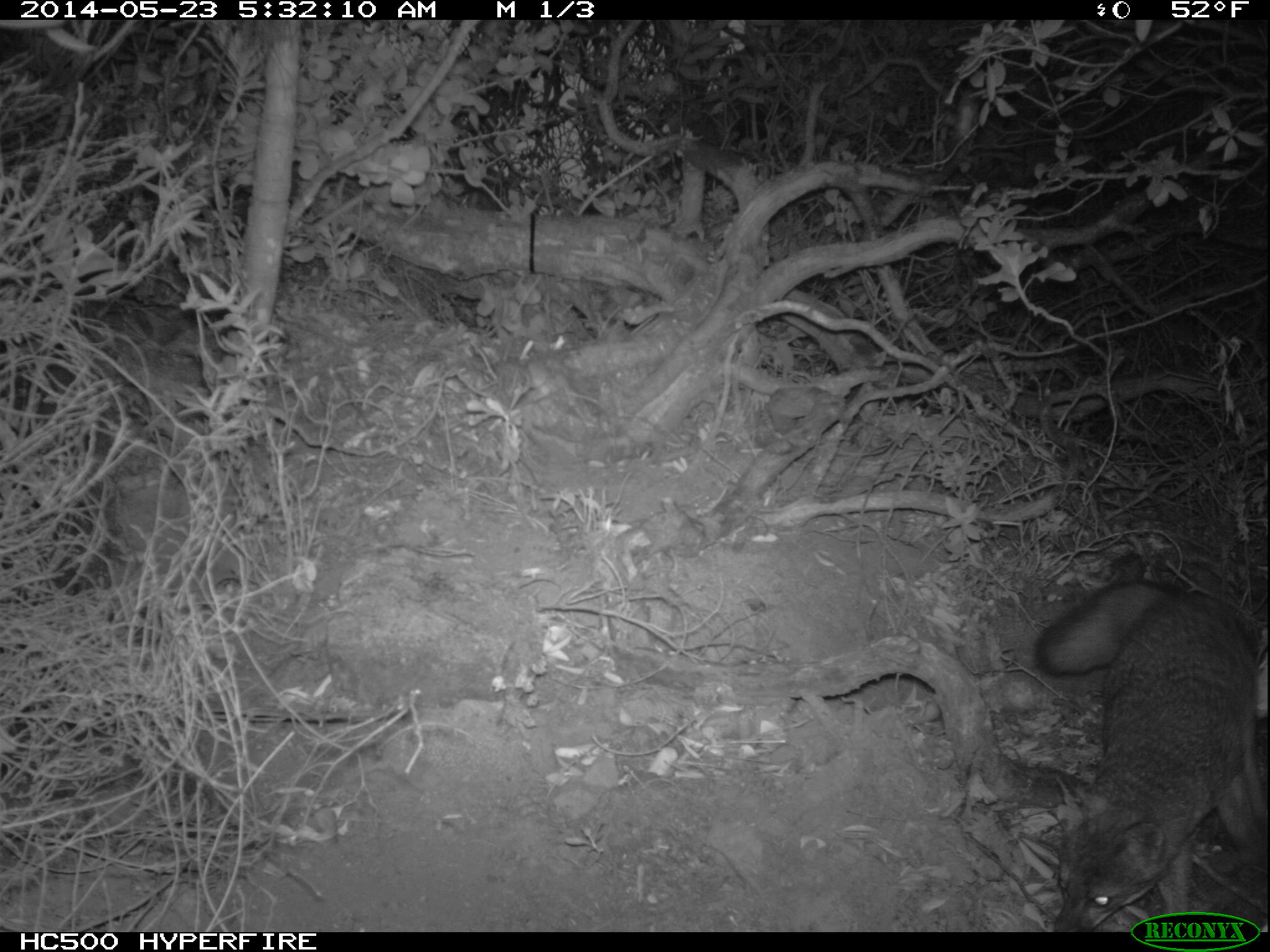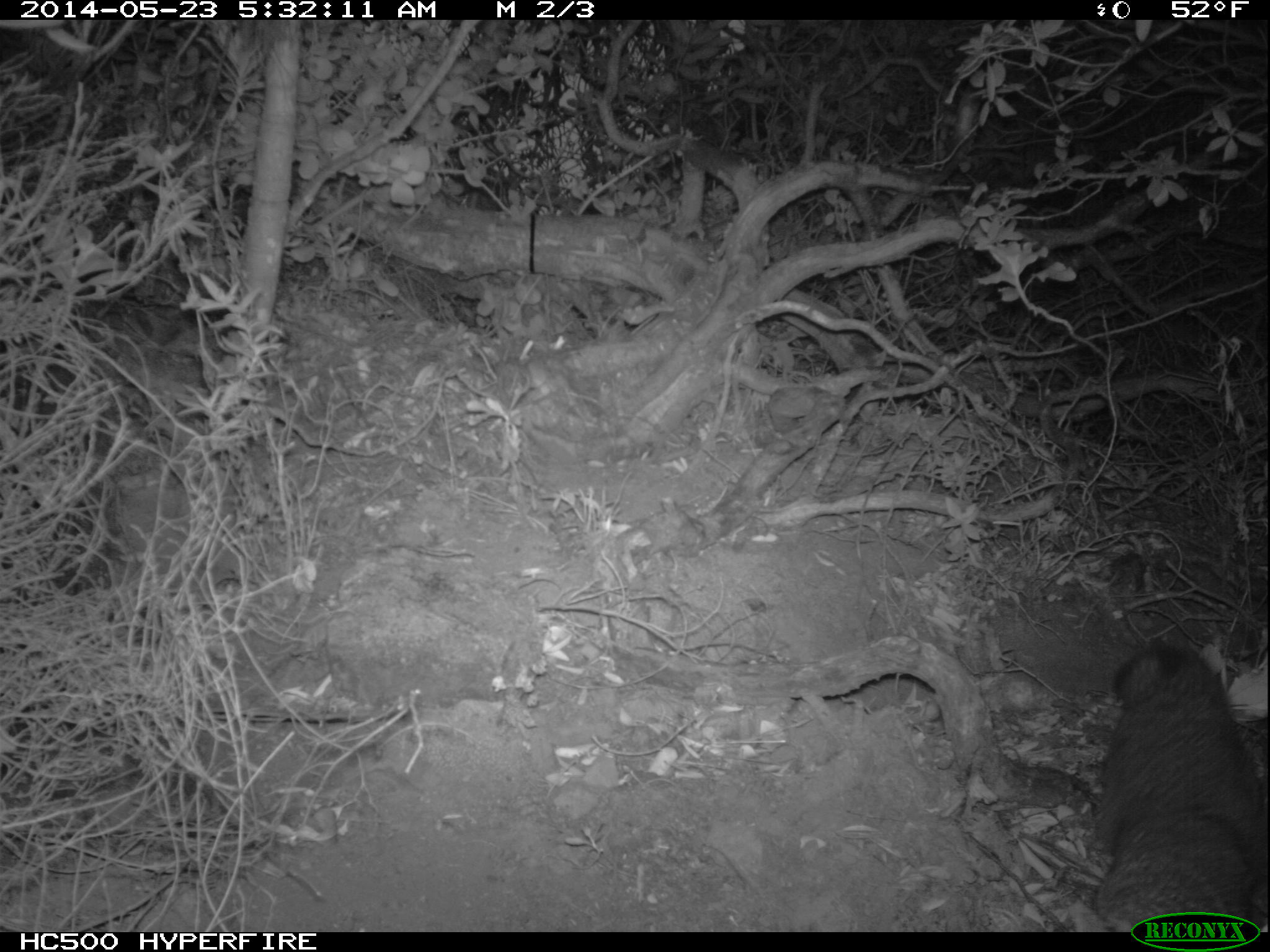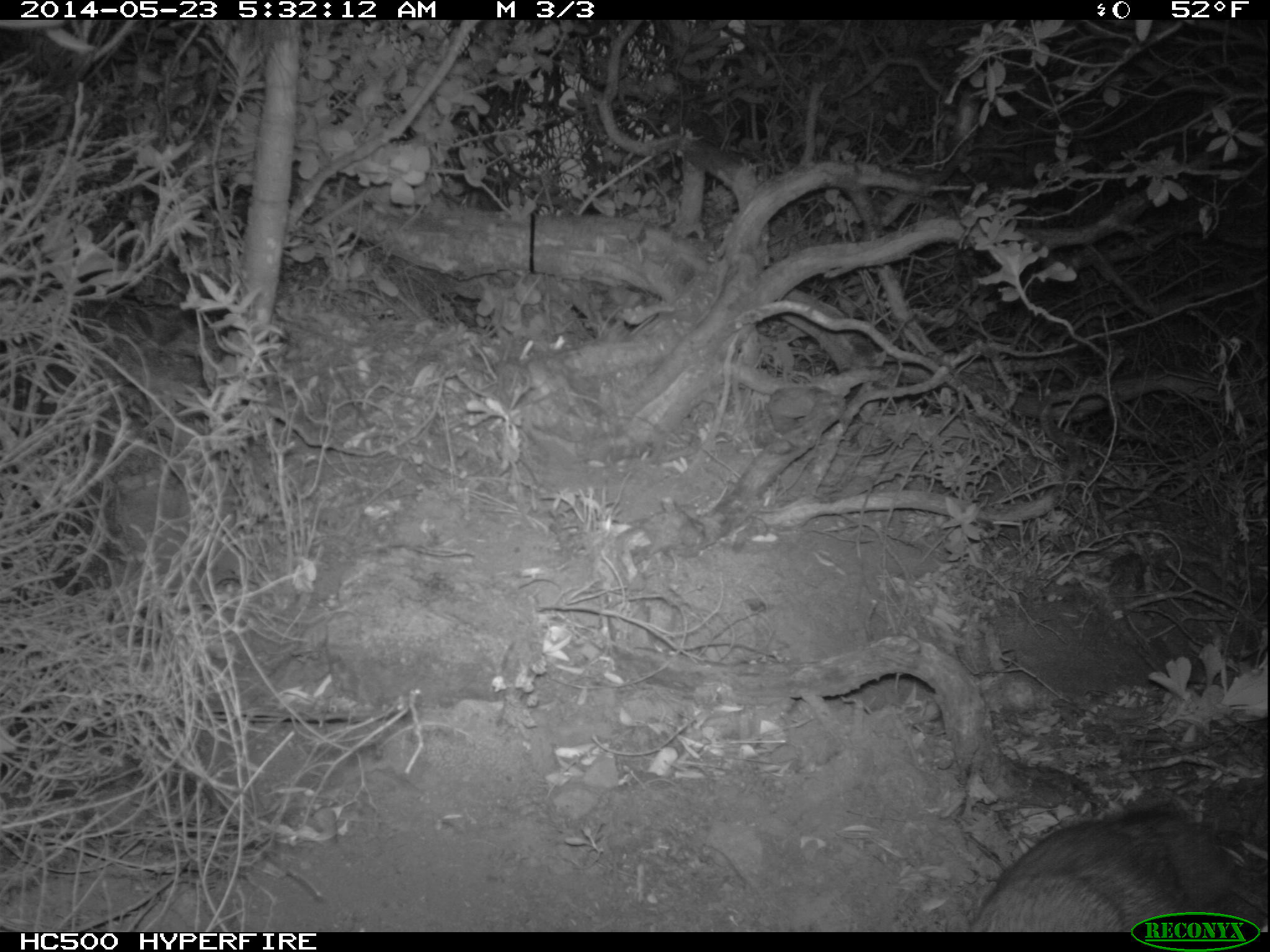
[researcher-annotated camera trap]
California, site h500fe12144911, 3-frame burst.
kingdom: Animalia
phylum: Chordata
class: Mammalia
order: Carnivora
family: Canidae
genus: Urocyon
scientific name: Urocyon littoralis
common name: island fox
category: fox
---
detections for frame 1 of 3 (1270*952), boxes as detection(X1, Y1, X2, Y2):
fox: detection(1032, 576, 1269, 932)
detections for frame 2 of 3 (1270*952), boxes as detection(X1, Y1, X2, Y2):
fox: detection(1095, 641, 1262, 931)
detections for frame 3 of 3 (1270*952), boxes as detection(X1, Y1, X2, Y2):
fox: detection(963, 804, 1234, 930)